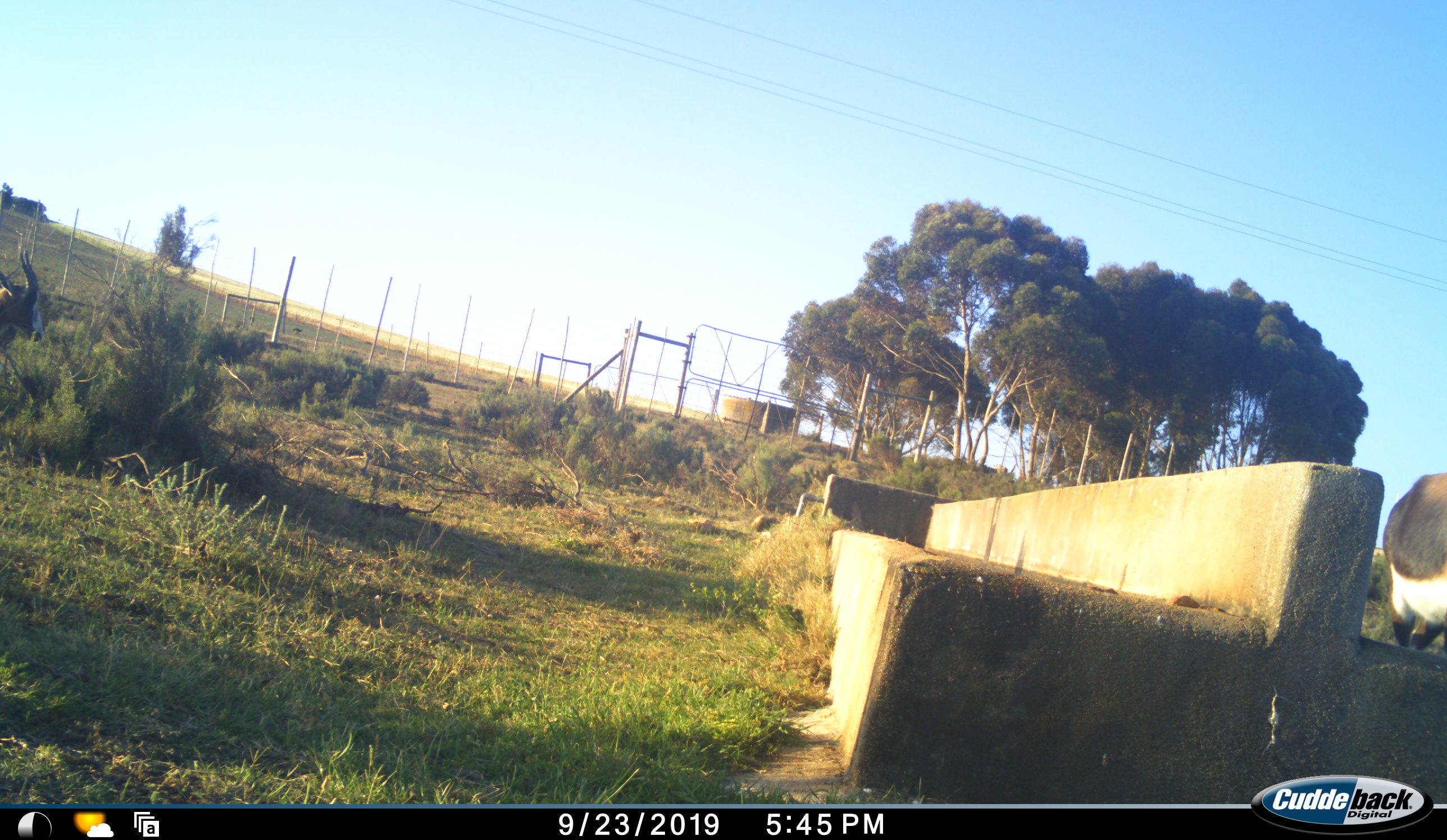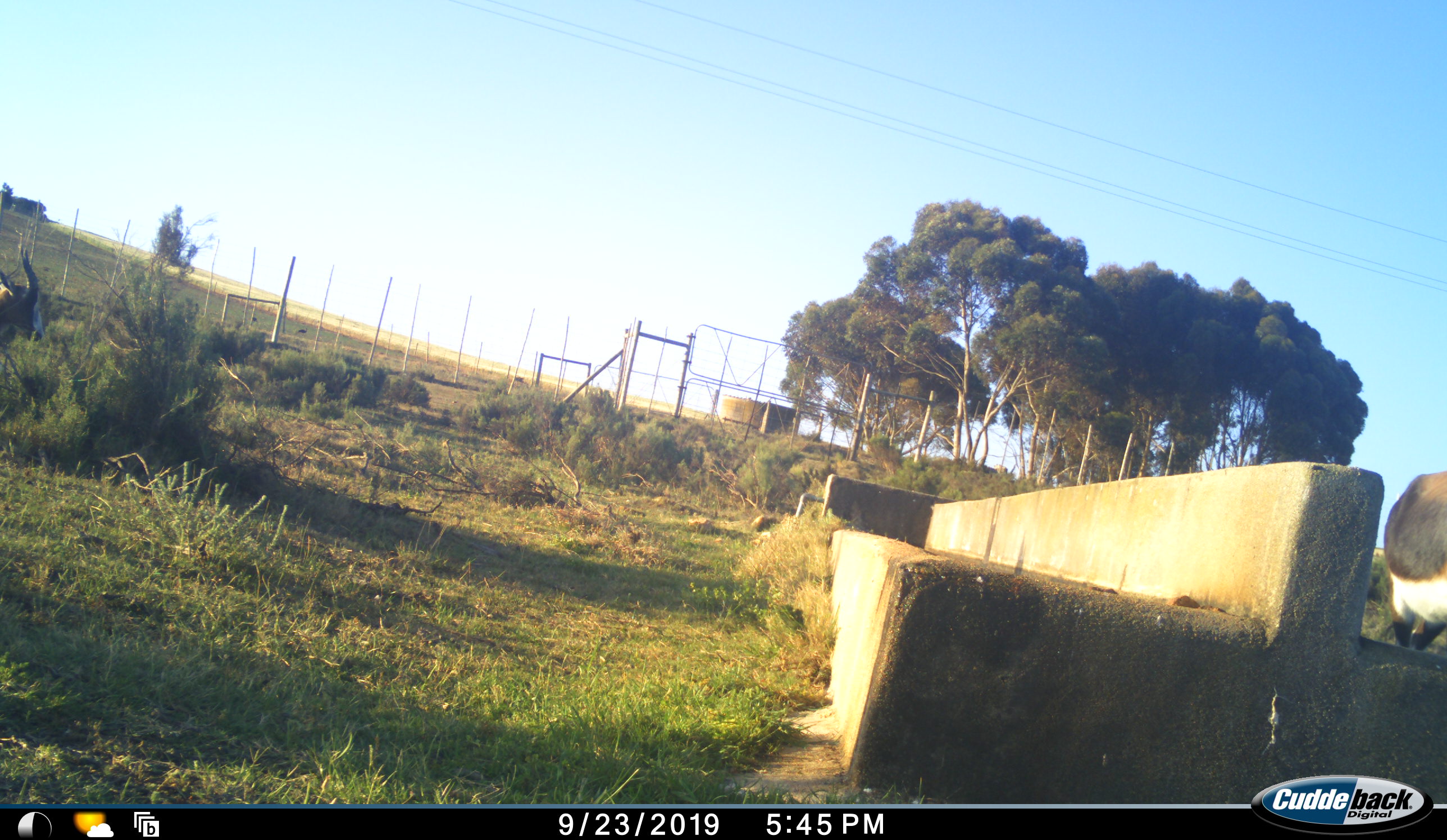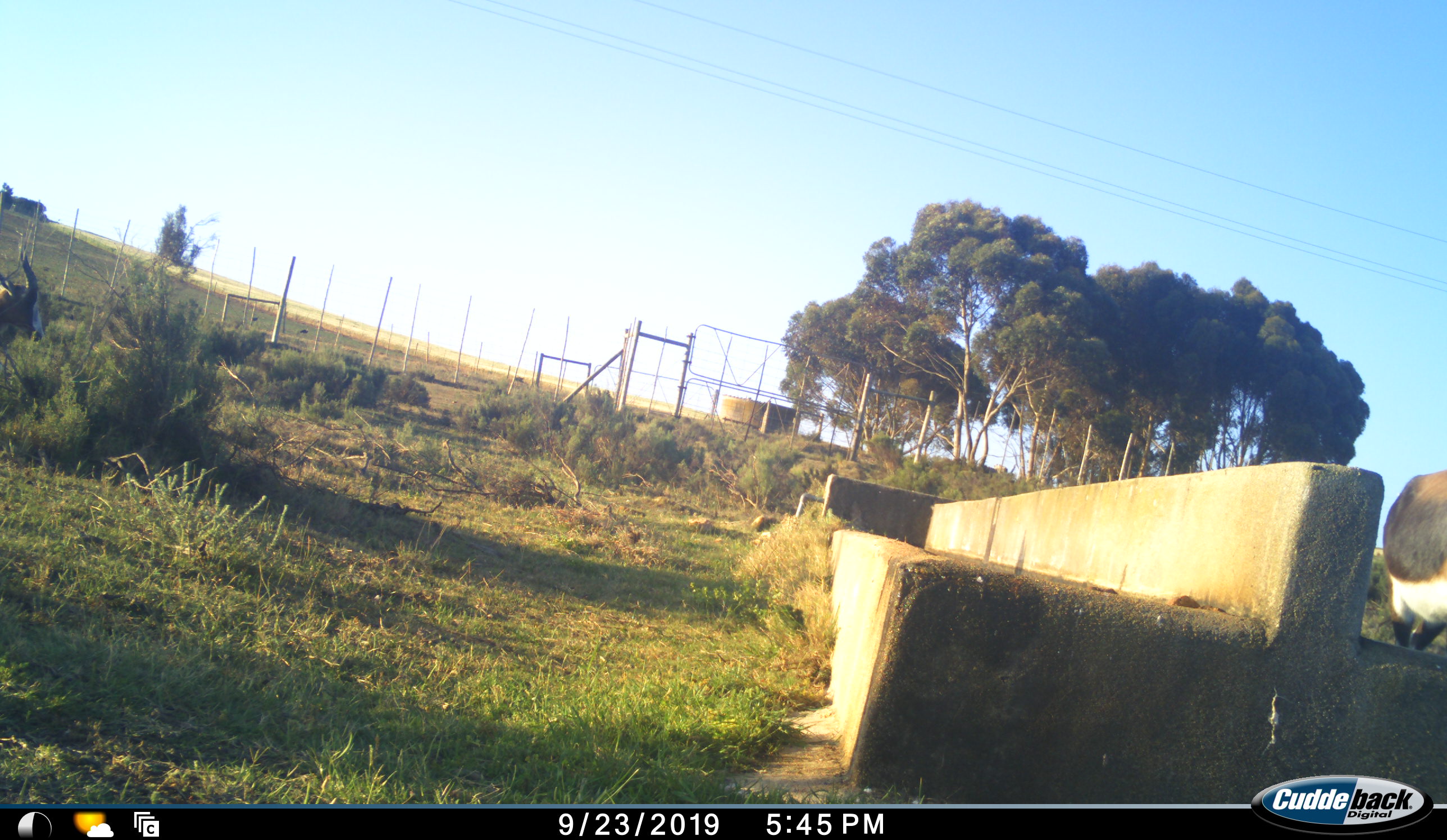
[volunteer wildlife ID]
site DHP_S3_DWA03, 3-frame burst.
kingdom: Animalia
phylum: Chordata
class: Mammalia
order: Artiodactyla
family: Bovidae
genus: Damaliscus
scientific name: Damaliscus pygargus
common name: bontebok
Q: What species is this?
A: Bontebok (Damaliscus pygargus).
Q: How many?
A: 1.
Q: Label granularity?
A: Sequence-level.